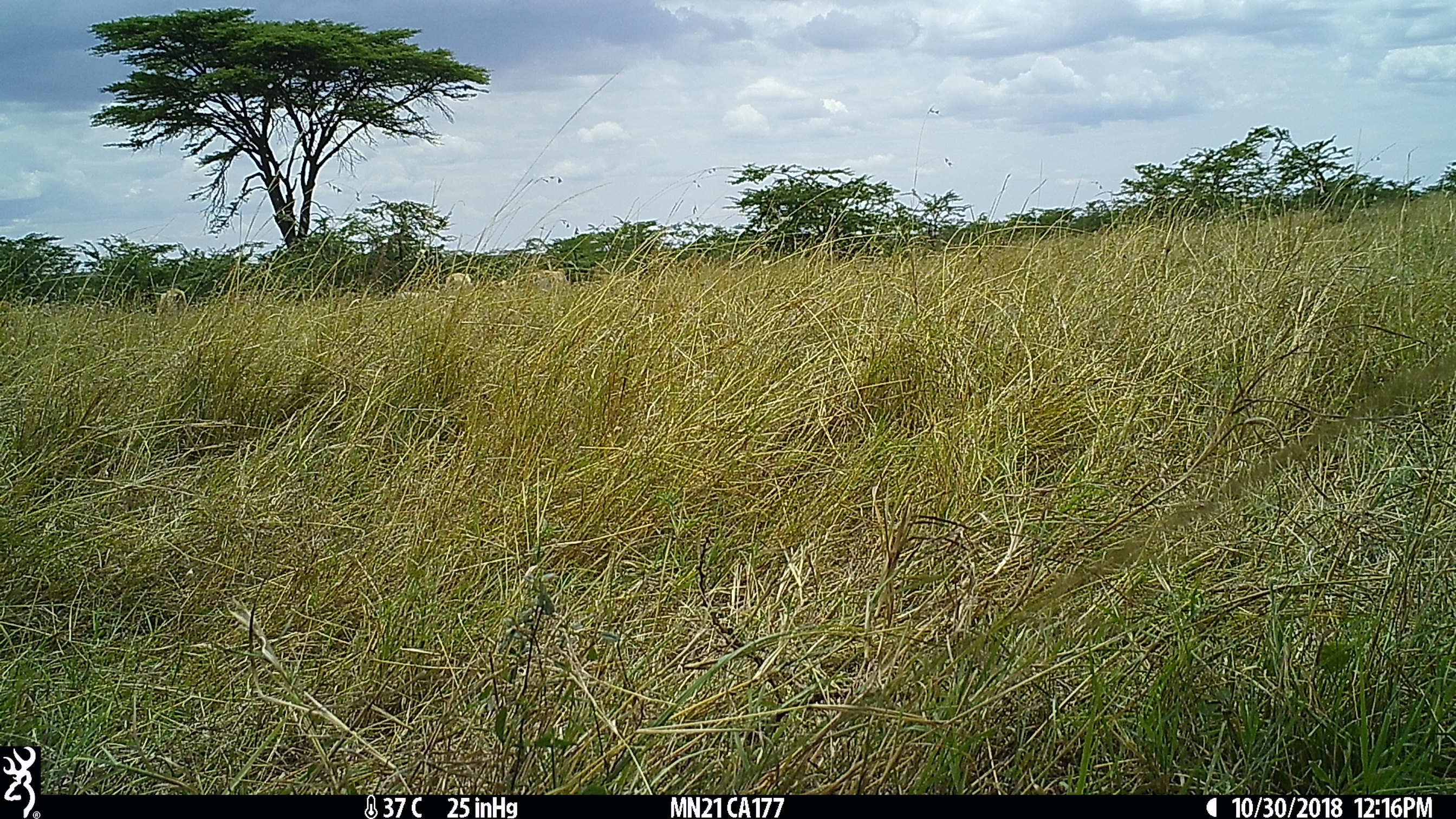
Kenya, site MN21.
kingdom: Animalia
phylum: Chordata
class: Mammalia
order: Artiodactyla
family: Bovidae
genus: Bos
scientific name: Bos taurus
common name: cattle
Cattle (Bos taurus).